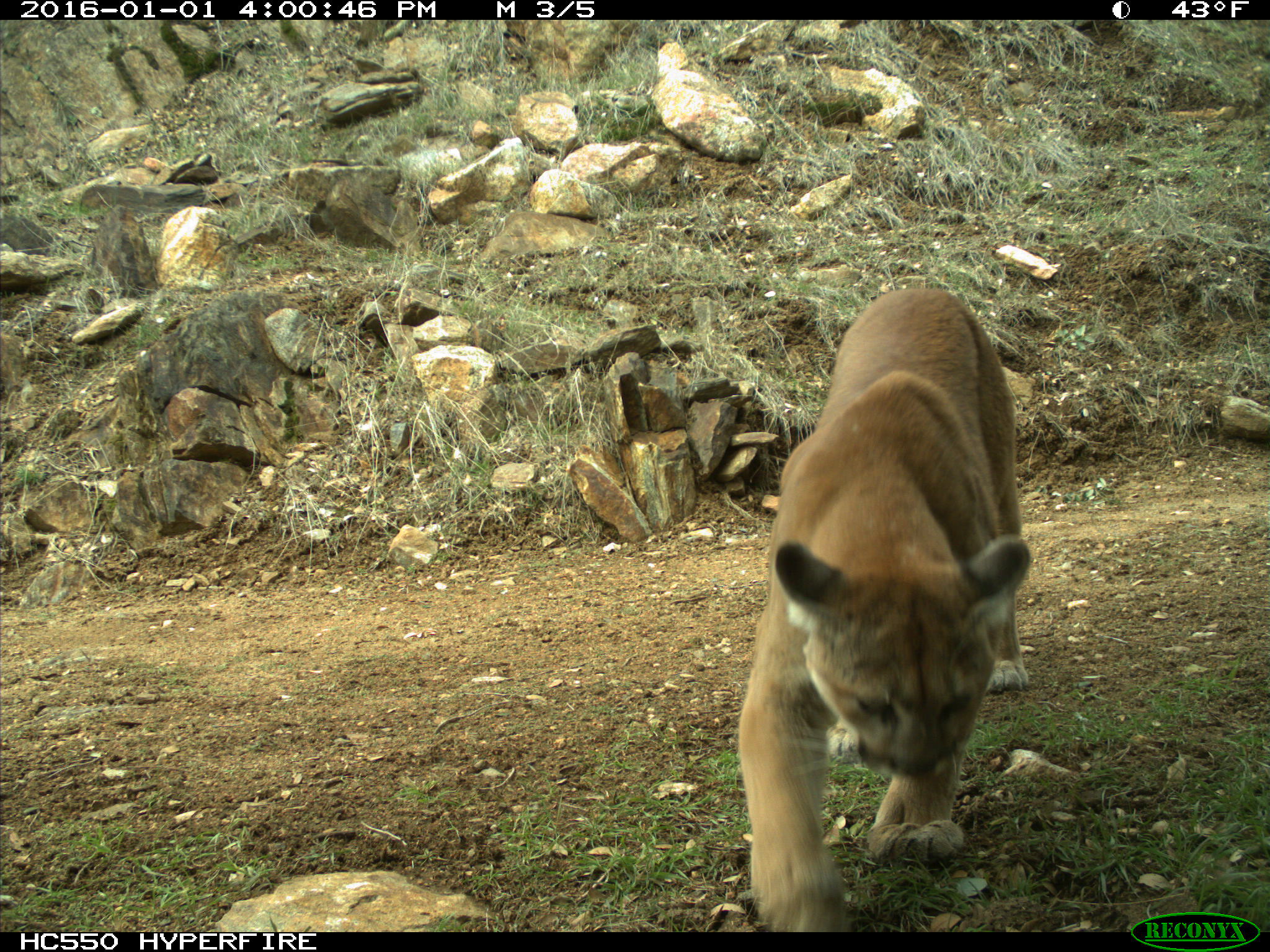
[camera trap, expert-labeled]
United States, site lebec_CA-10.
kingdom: Animalia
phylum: Chordata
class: Mammalia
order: Carnivora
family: Felidae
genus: Puma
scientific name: Puma concolor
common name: mountain lion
Puma concolor (mountain lion).